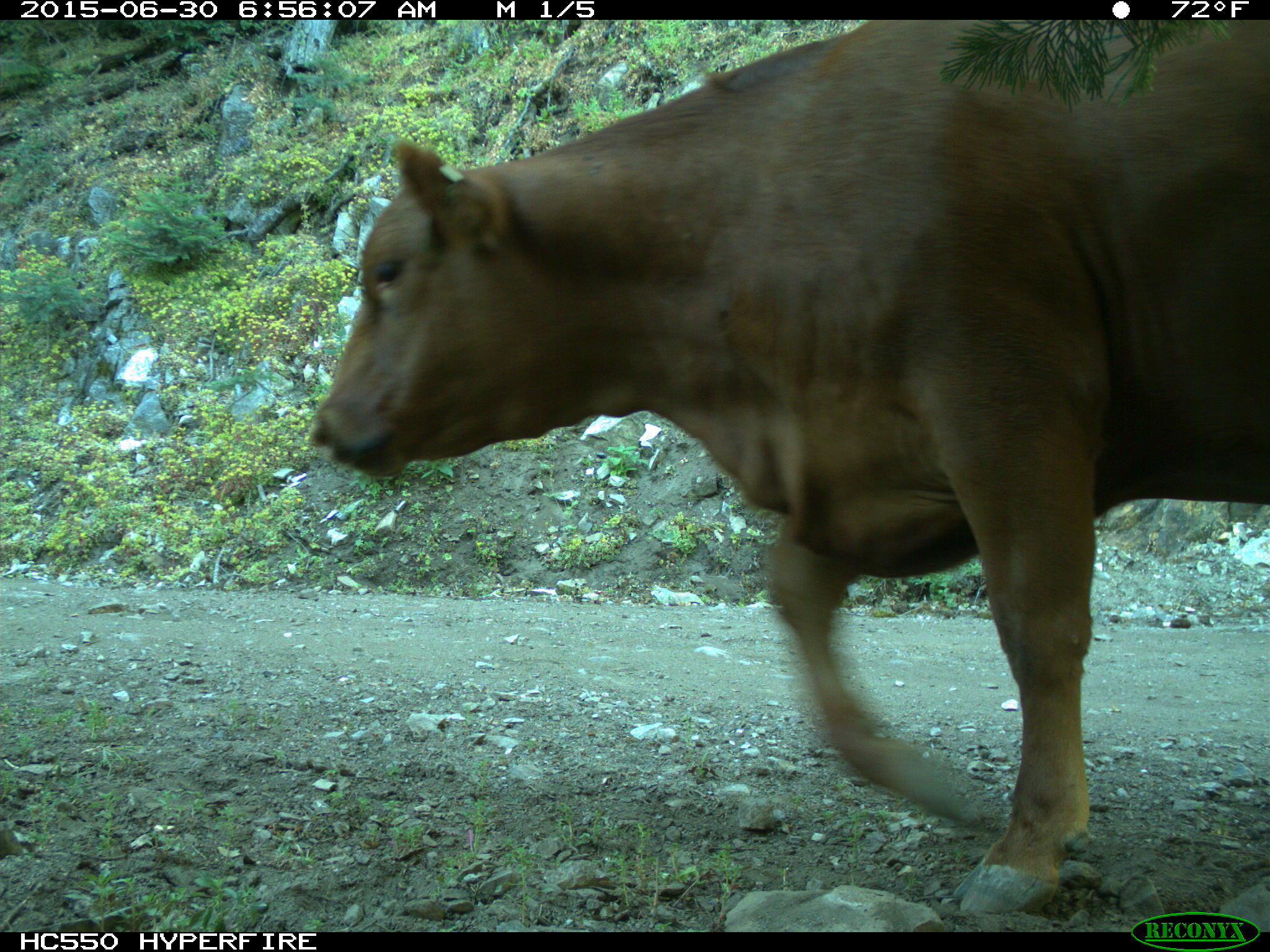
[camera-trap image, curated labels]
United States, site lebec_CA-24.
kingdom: Animalia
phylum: Chordata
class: Mammalia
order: Artiodactyla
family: Bovidae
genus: Bos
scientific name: Bos taurus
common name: domestic cow